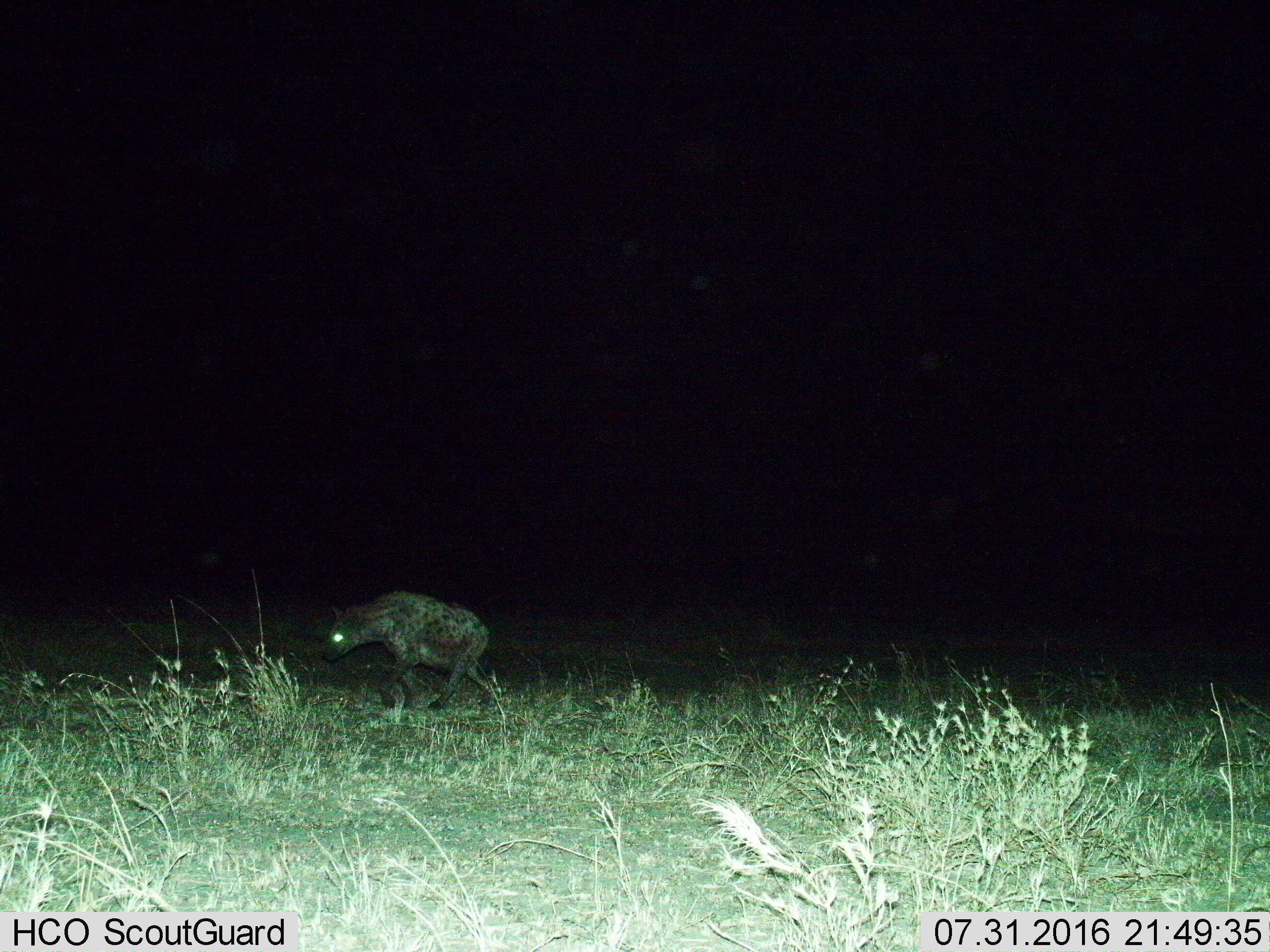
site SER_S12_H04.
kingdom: Animalia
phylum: Chordata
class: Mammalia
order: Carnivora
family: Hyaenidae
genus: Crocuta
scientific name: Crocuta crocuta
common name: spotted hyena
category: hyenaspotted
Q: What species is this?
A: Hyenaspotted (spotted hyena) (Crocuta crocuta).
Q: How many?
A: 1.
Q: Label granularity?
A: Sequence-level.